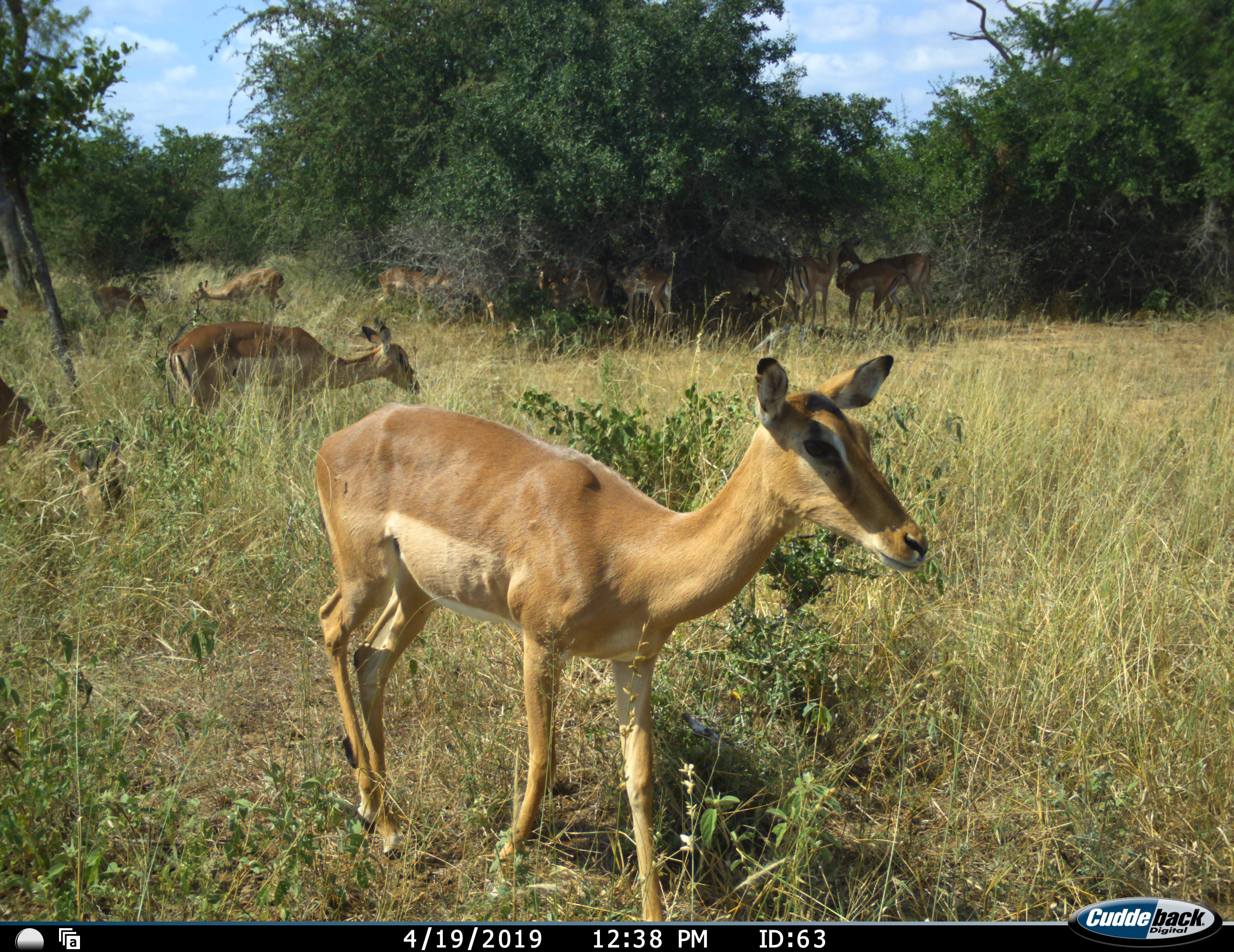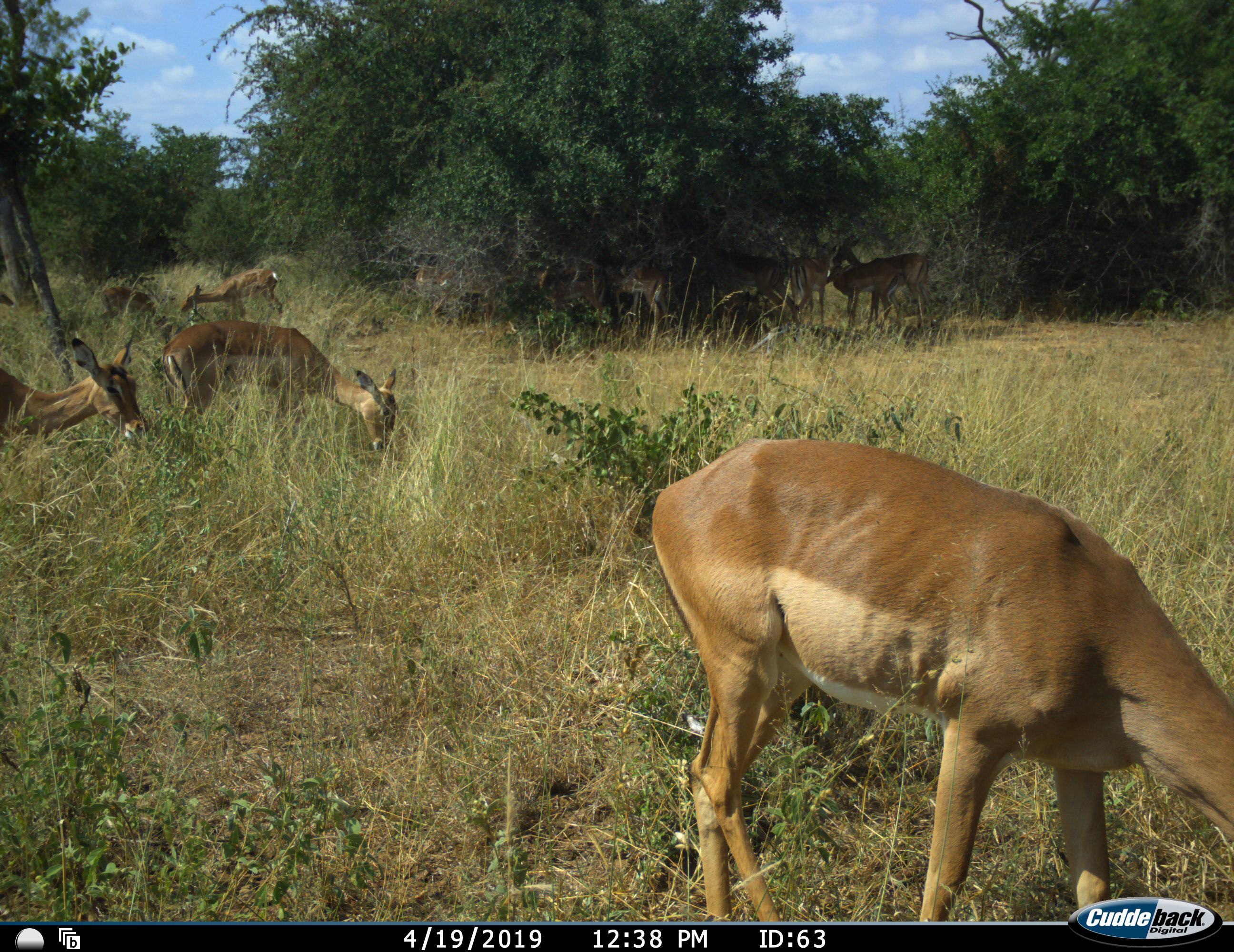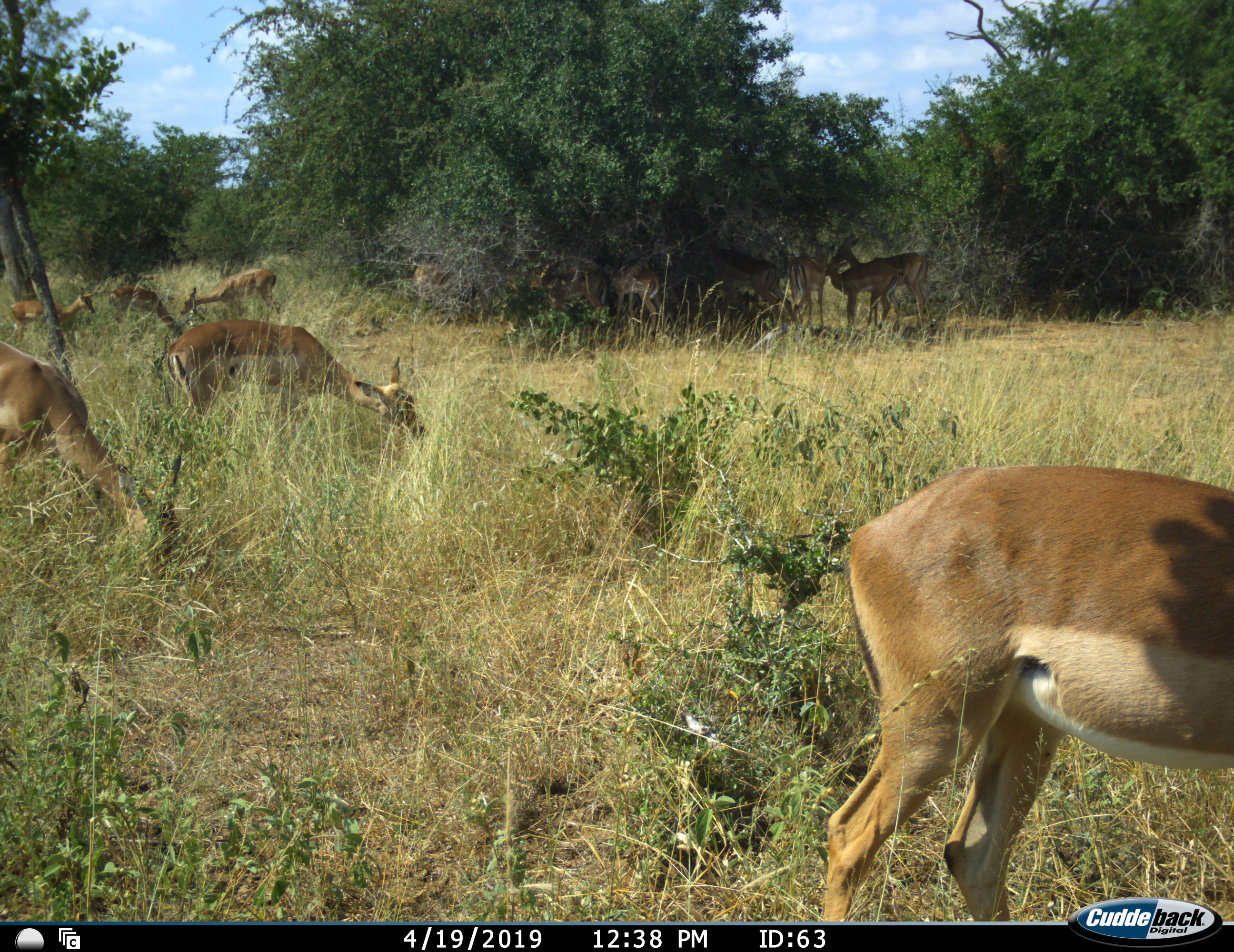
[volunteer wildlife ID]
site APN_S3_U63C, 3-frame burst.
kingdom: Animalia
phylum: Chordata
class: Mammalia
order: Artiodactyla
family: Bovidae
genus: Aepyceros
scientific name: Aepyceros melampus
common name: impala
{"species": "impala (Aepyceros melampus)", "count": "11-50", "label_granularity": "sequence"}